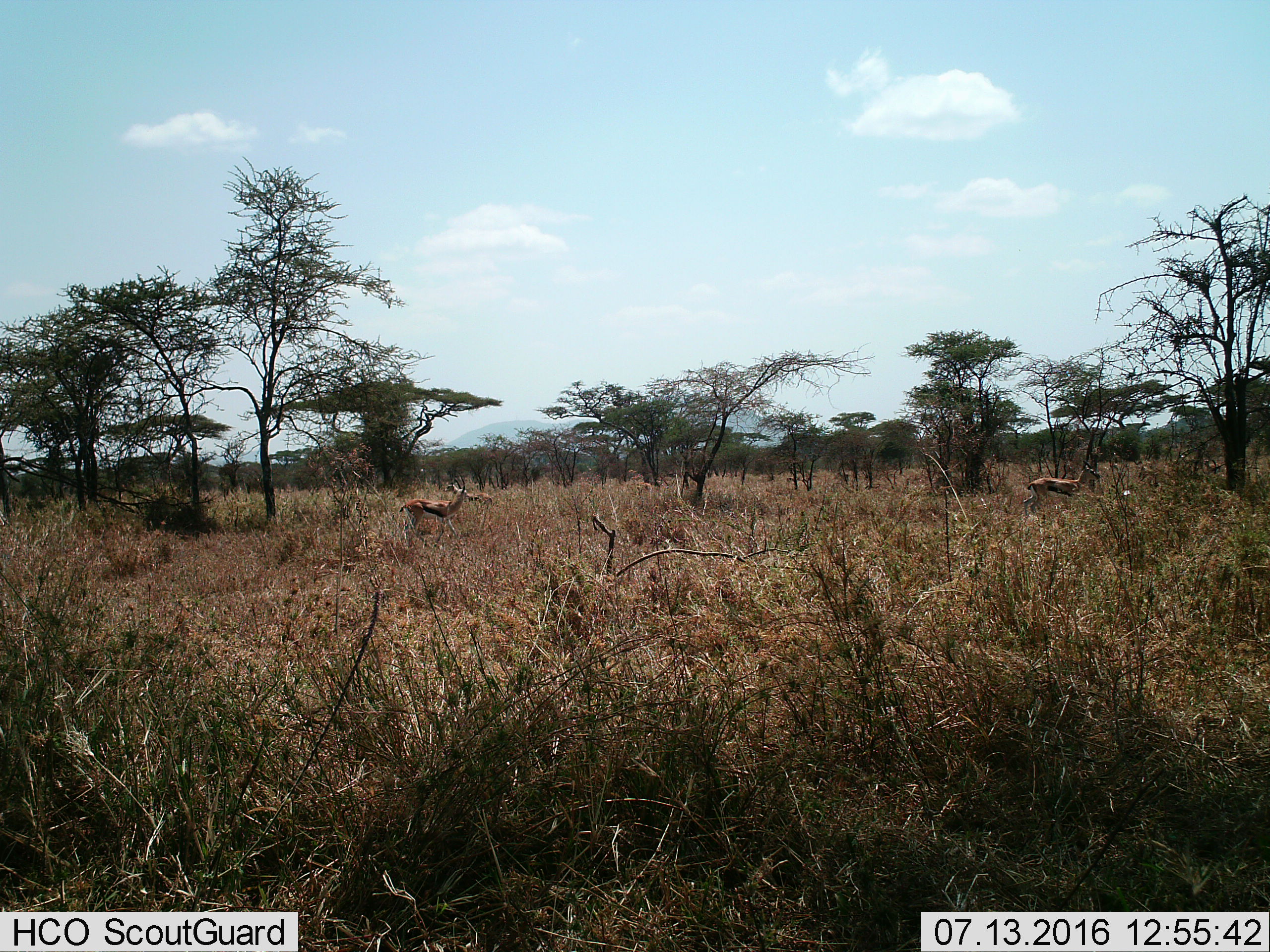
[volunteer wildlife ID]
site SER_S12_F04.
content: unidentified animal